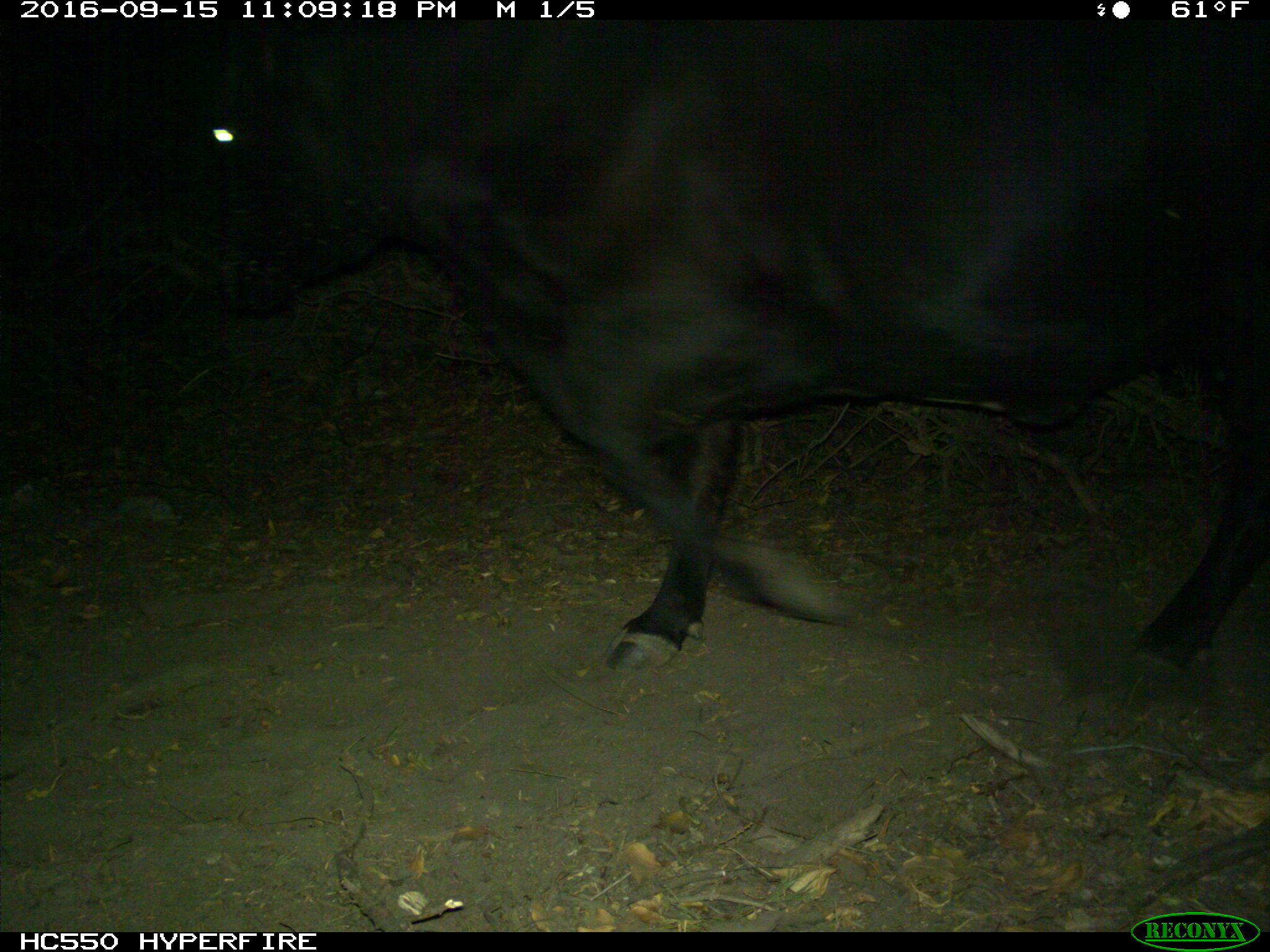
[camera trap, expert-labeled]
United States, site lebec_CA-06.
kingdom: Animalia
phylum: Chordata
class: Mammalia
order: Artiodactyla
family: Bovidae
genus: Bos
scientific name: Bos taurus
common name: domestic cow